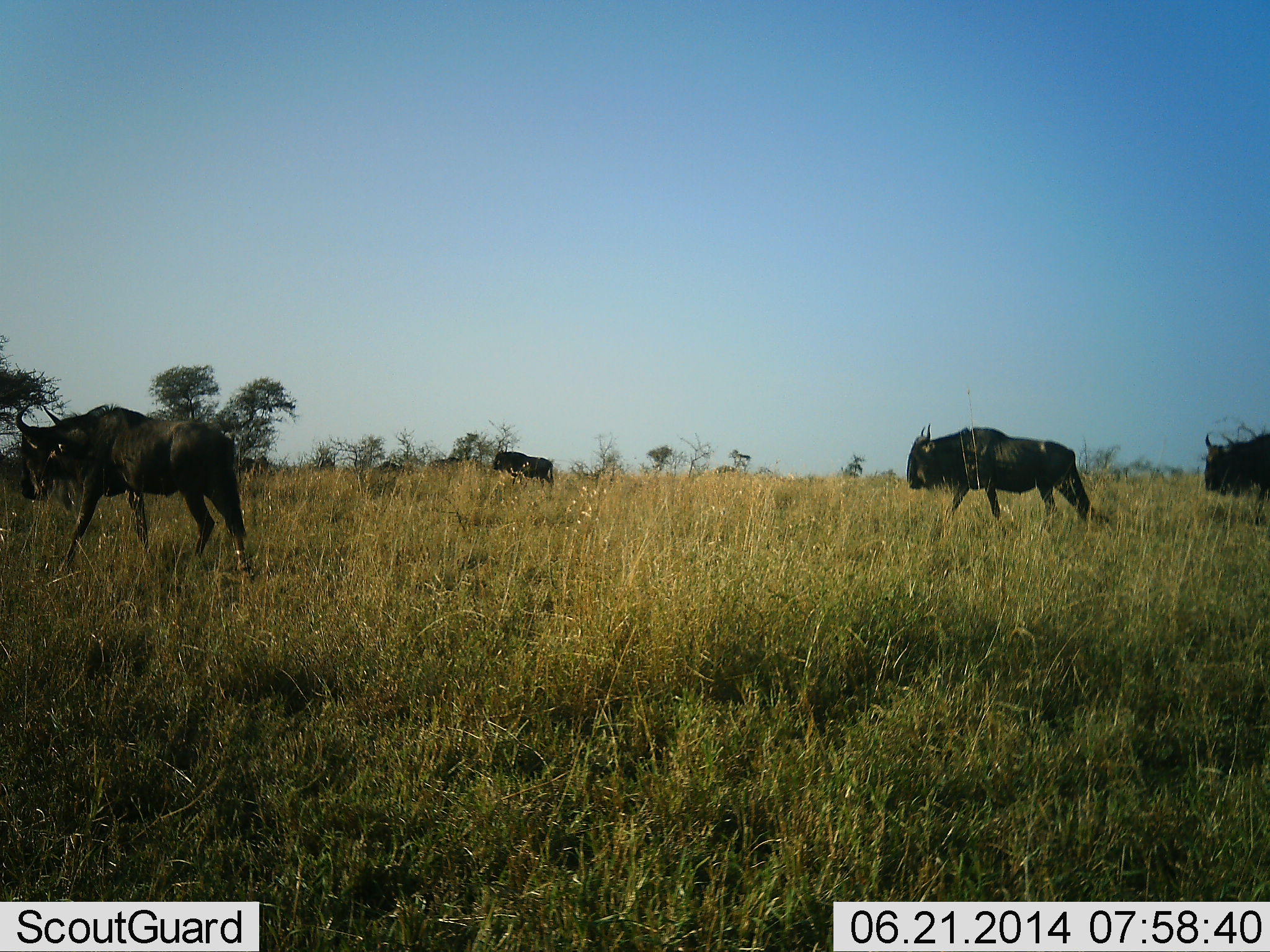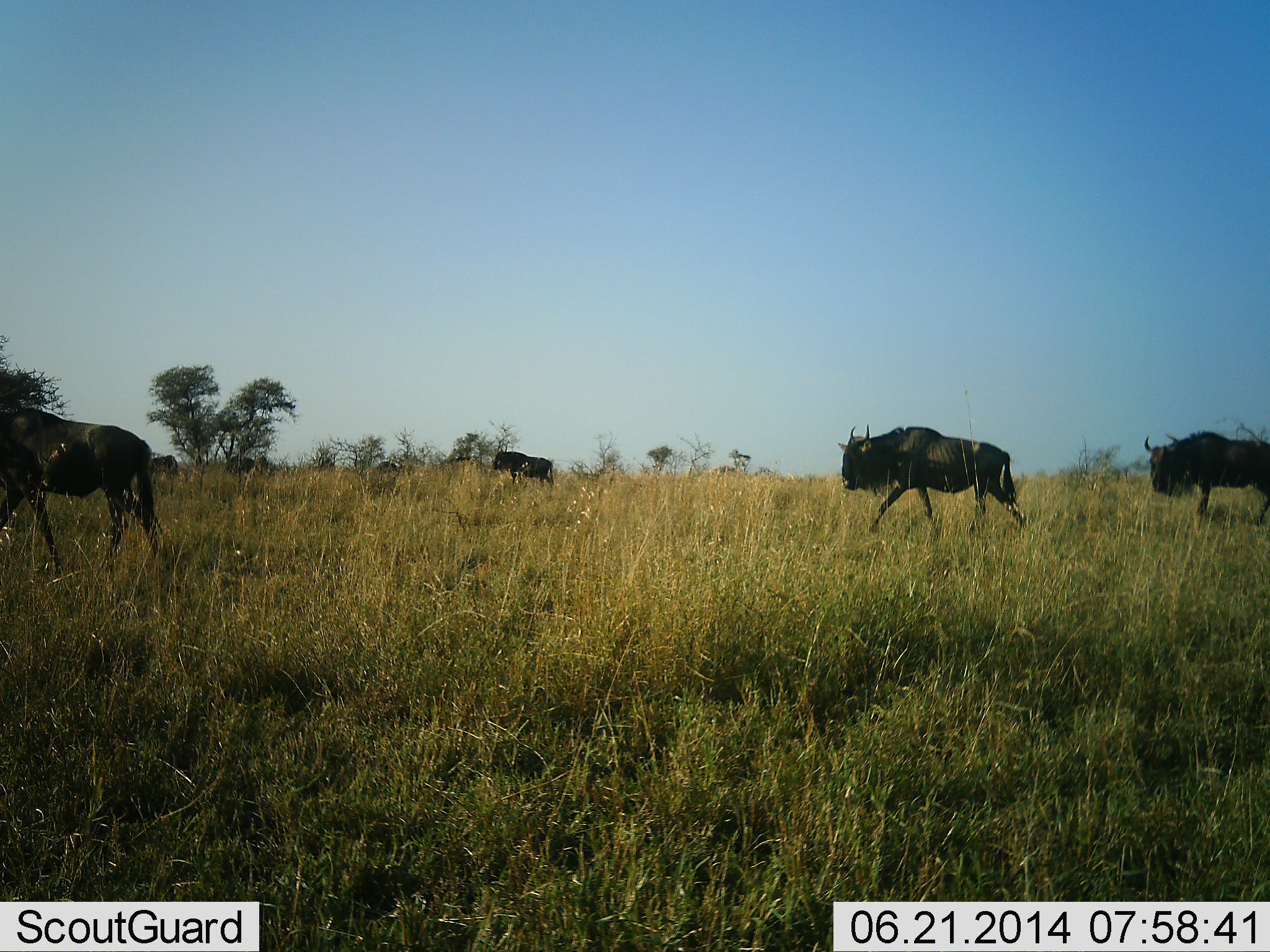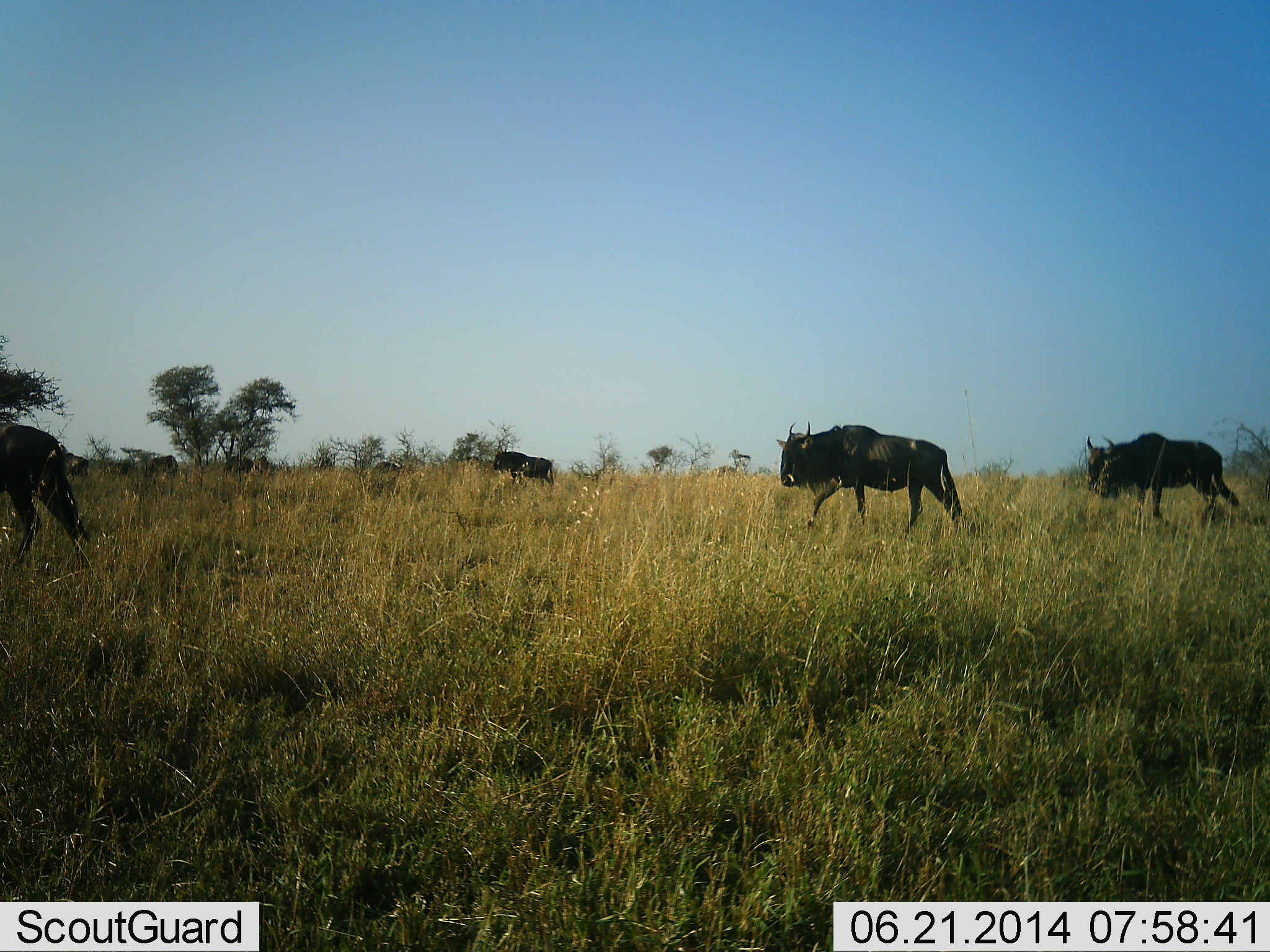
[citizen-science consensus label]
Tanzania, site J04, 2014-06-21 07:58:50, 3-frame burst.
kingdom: Animalia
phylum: Chordata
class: Mammalia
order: Artiodactyla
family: Bovidae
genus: Connochaetes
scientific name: Connochaetes taurinus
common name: blue wildebeest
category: wildebeest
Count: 8.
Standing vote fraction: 40%.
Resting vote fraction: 0%.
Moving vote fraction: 100%.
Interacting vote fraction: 0%.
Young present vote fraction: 0%.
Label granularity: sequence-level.